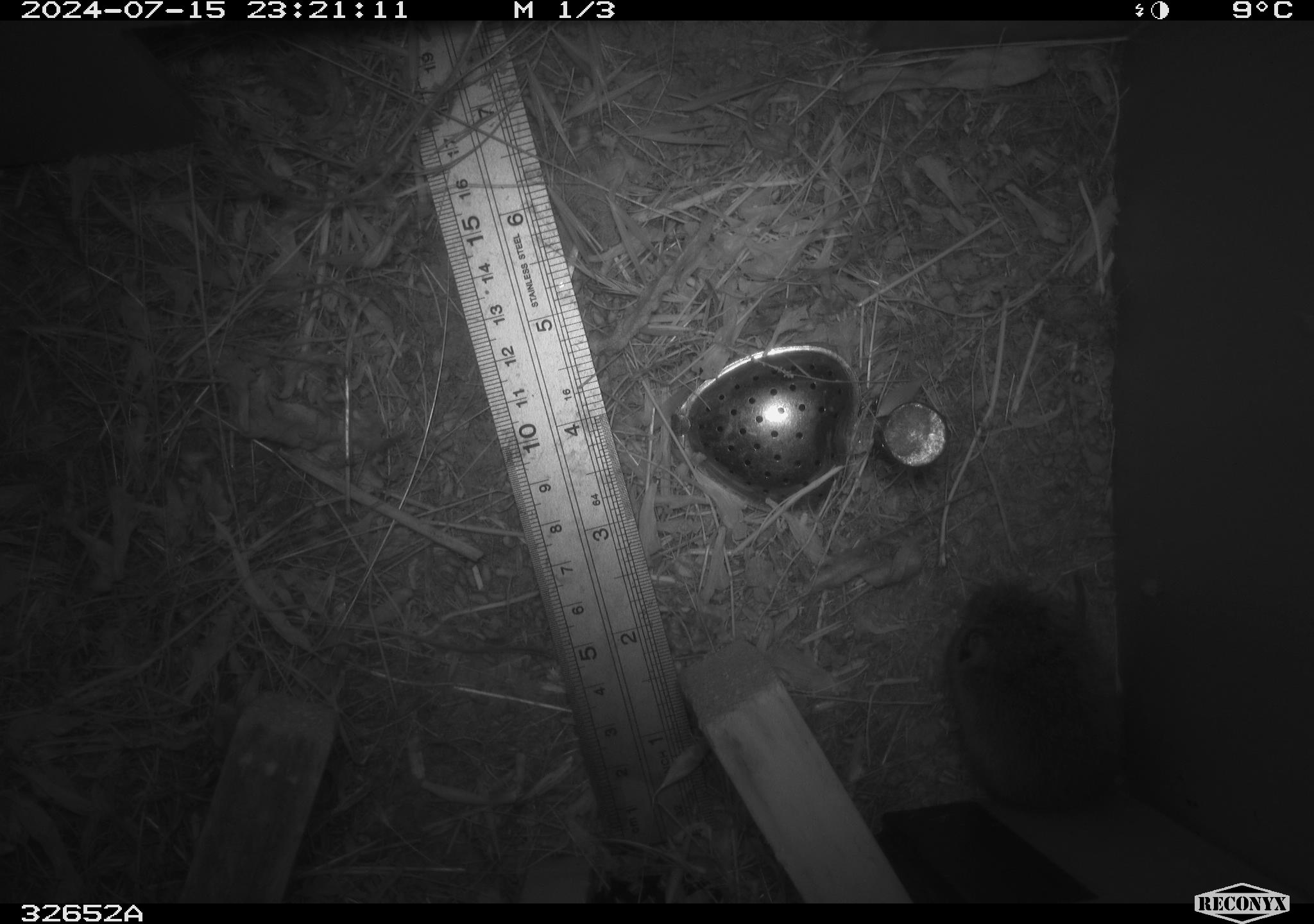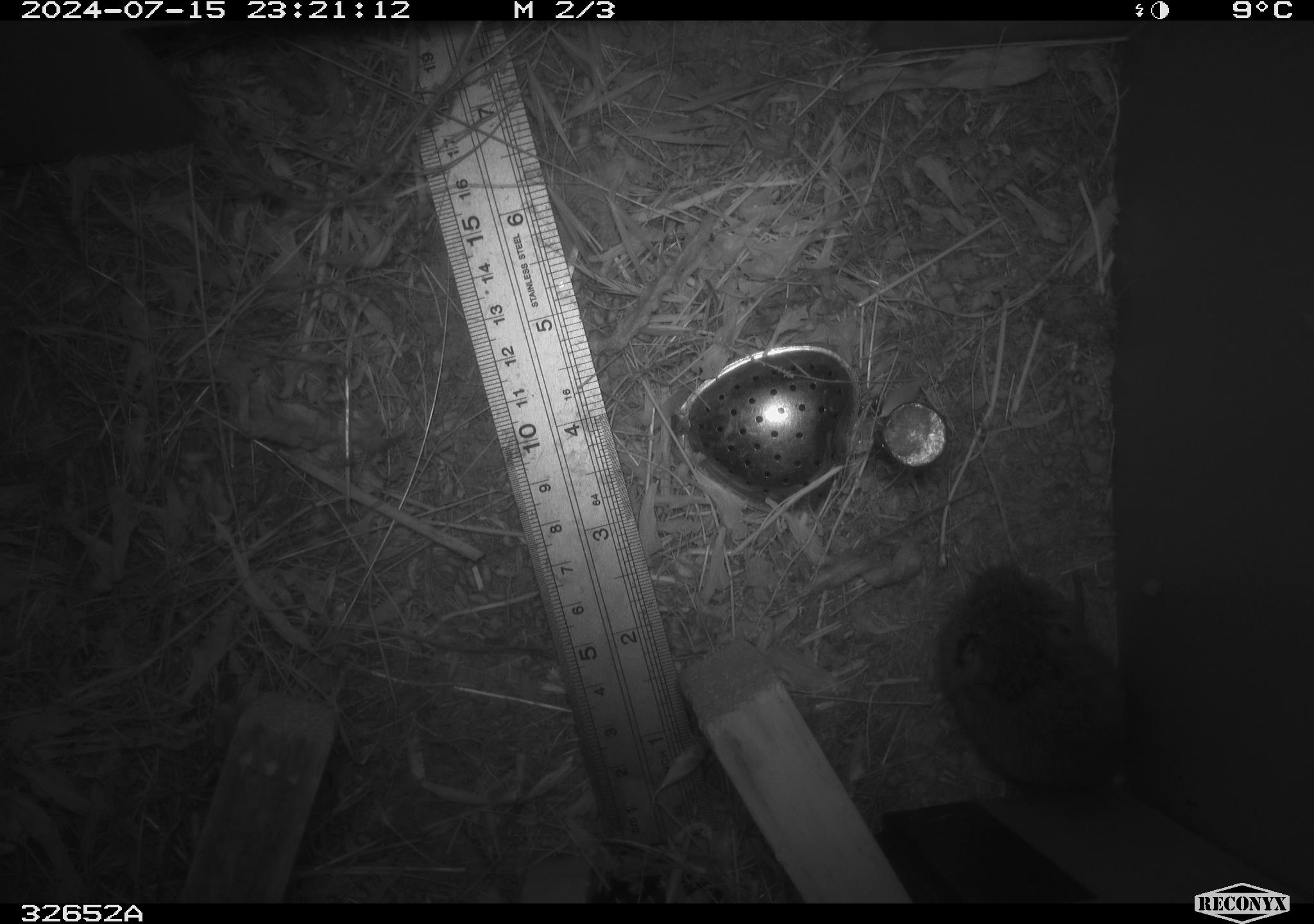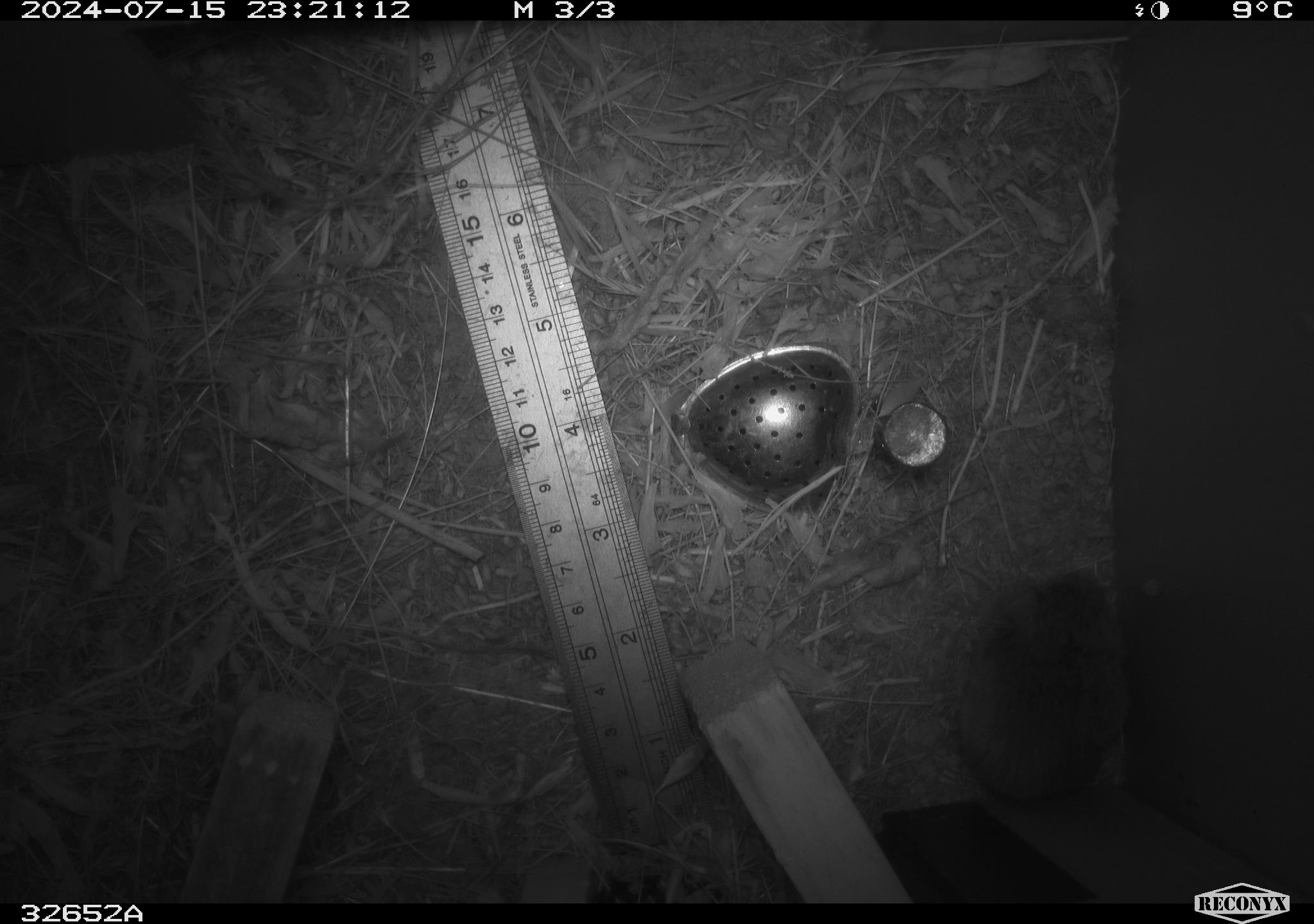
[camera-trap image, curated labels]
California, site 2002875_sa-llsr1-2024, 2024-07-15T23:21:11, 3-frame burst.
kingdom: Animalia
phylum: Chordata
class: Mammalia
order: Rodentia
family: Cricetidae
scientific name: Arvicolinae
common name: voles, lemmings, and muskrats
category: arvicolinae subfamily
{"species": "arvicolinae subfamily (voles, lemmings, and muskrats) (Arvicolinae)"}